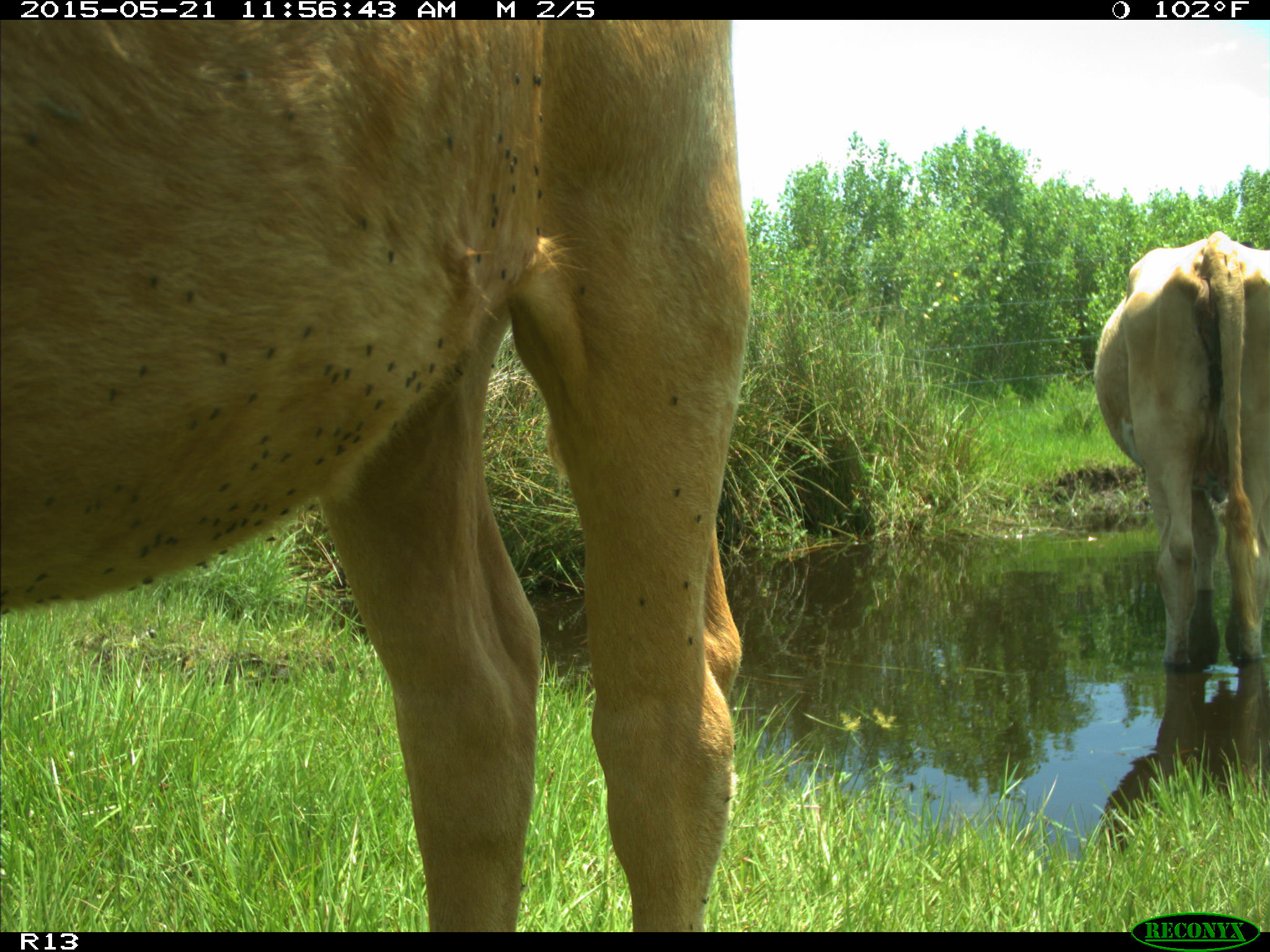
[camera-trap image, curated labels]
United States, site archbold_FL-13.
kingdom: Animalia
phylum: Chordata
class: Mammalia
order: Artiodactyla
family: Bovidae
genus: Bos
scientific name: Bos taurus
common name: domestic cow